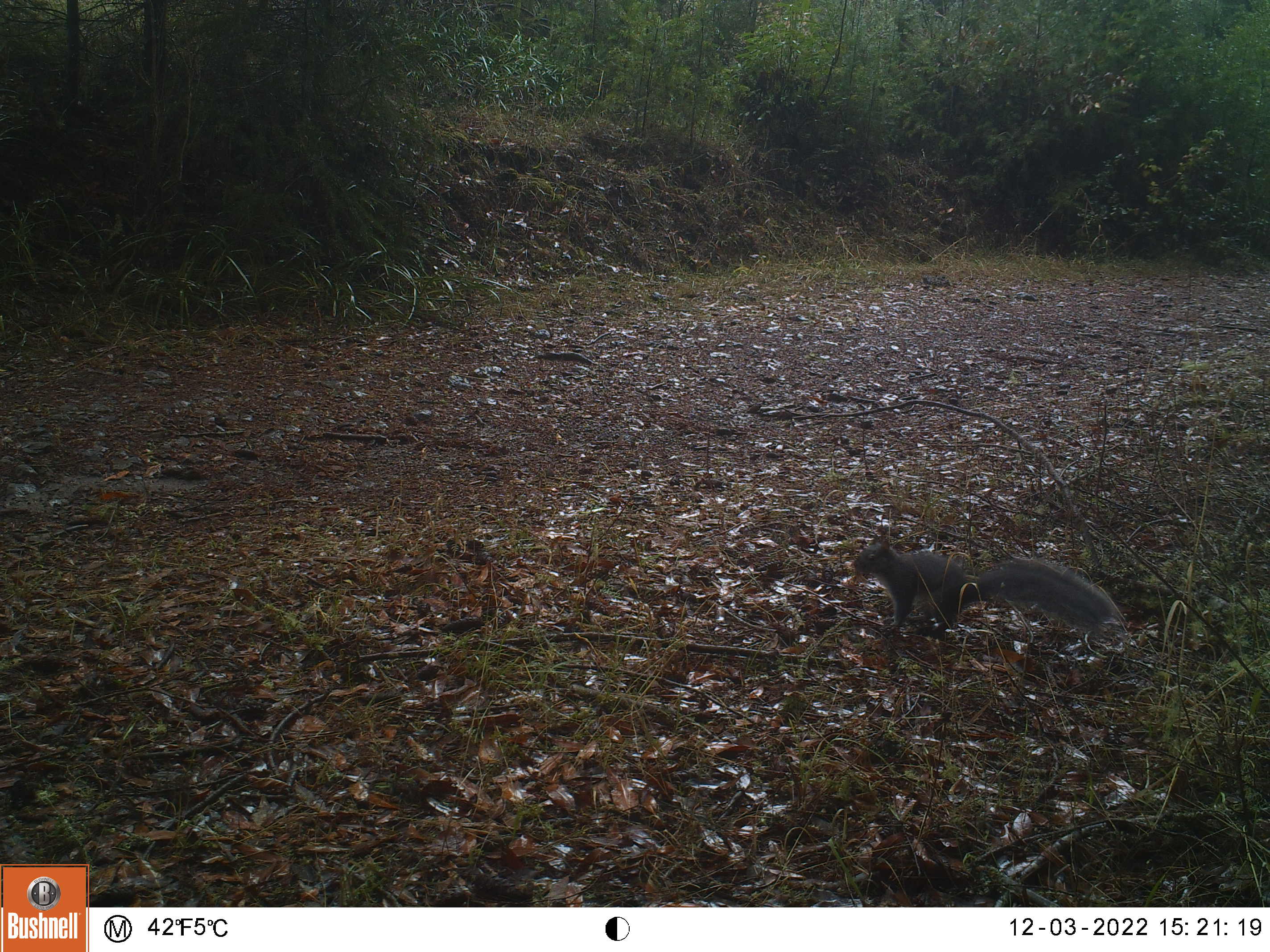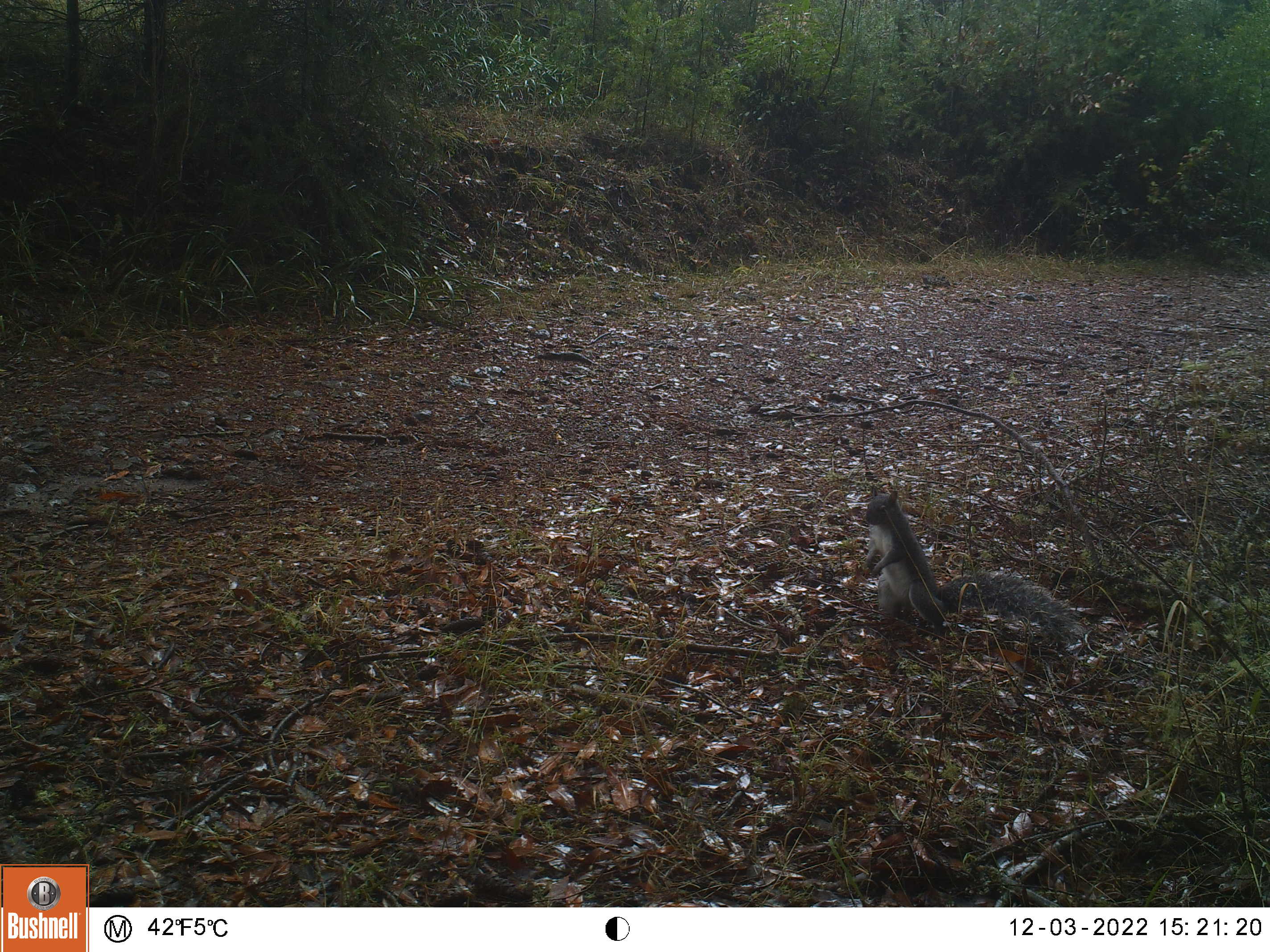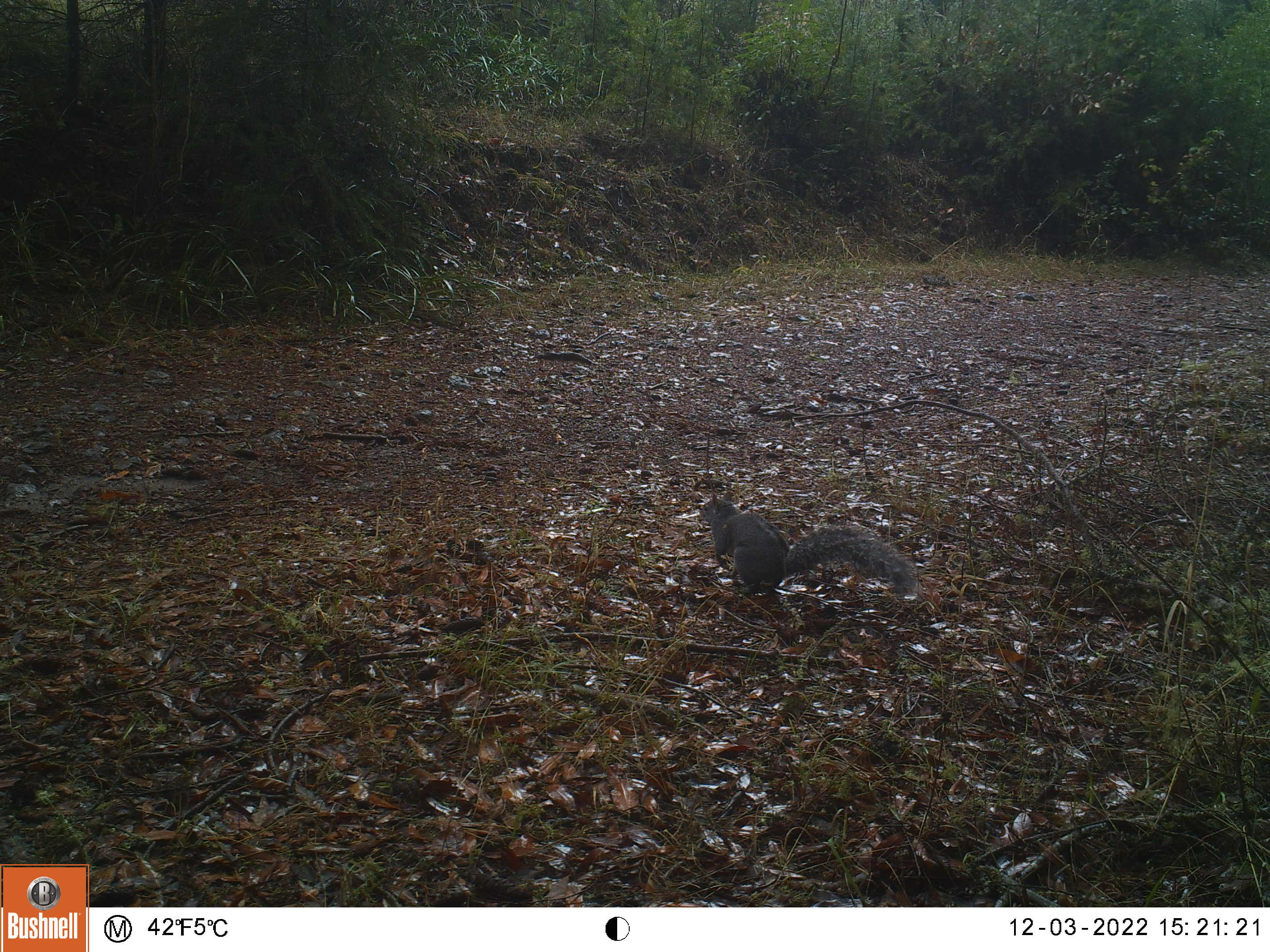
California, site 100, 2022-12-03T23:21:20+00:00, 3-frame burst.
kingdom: Animalia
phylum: Chordata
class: Mammalia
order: Rodentia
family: Sciuridae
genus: Sciurus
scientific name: Sciurus griseus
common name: western gray squirrel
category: western grey squirrel